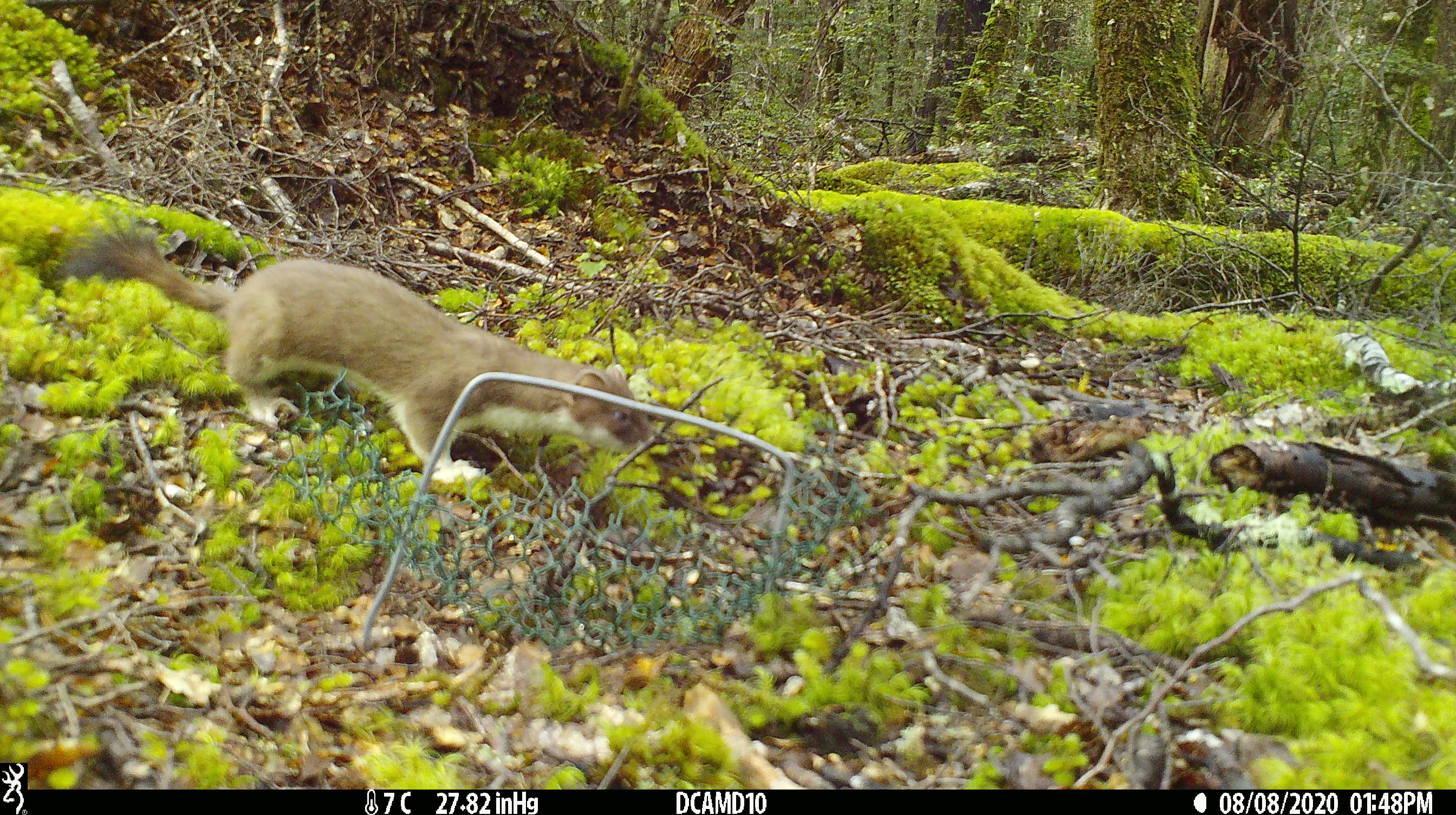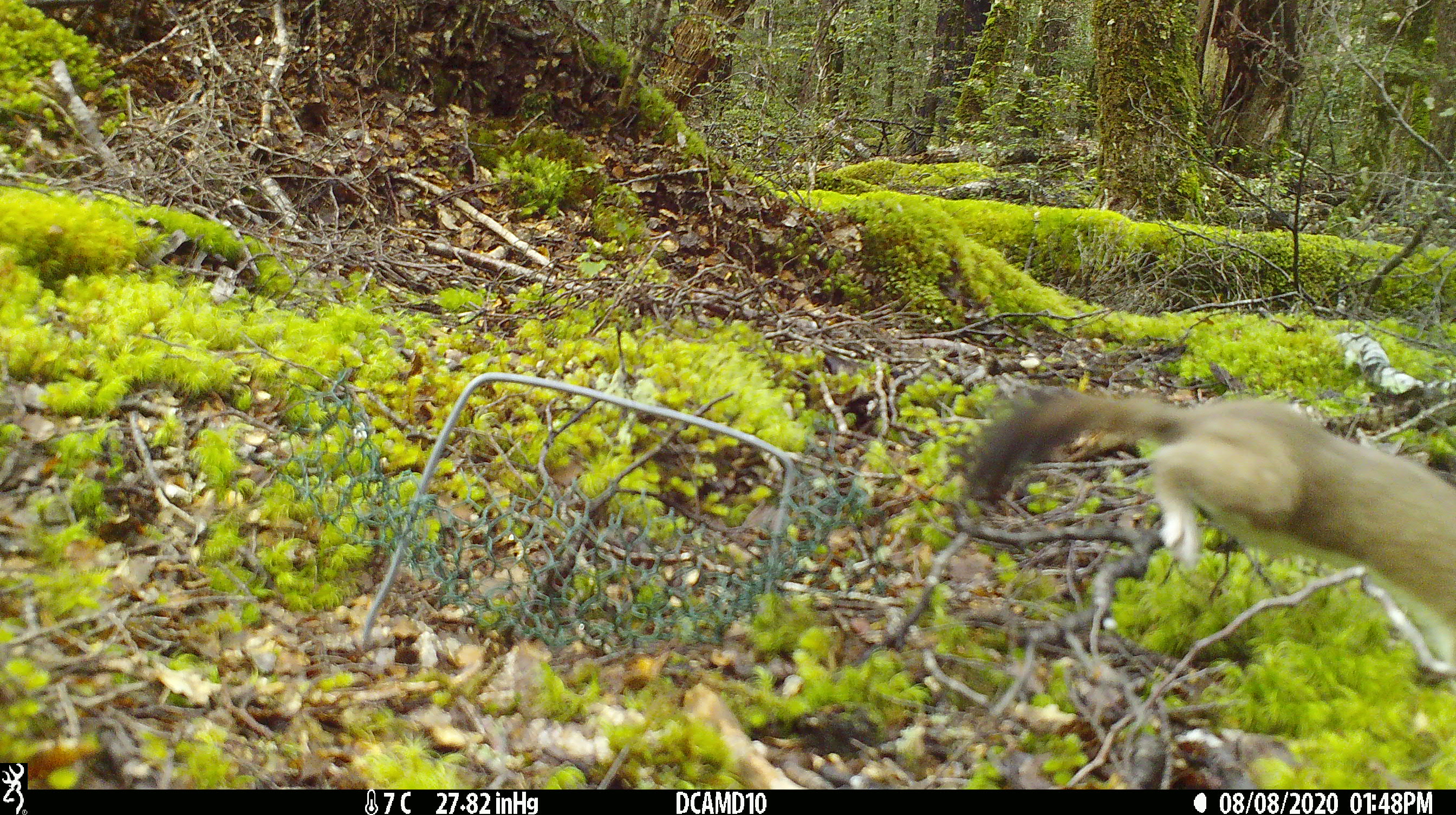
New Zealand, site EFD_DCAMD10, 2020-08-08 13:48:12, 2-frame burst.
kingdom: Animalia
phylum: Chordata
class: Mammalia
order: Carnivora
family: Mustelidae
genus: Mustela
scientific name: Mustela erminea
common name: stoat